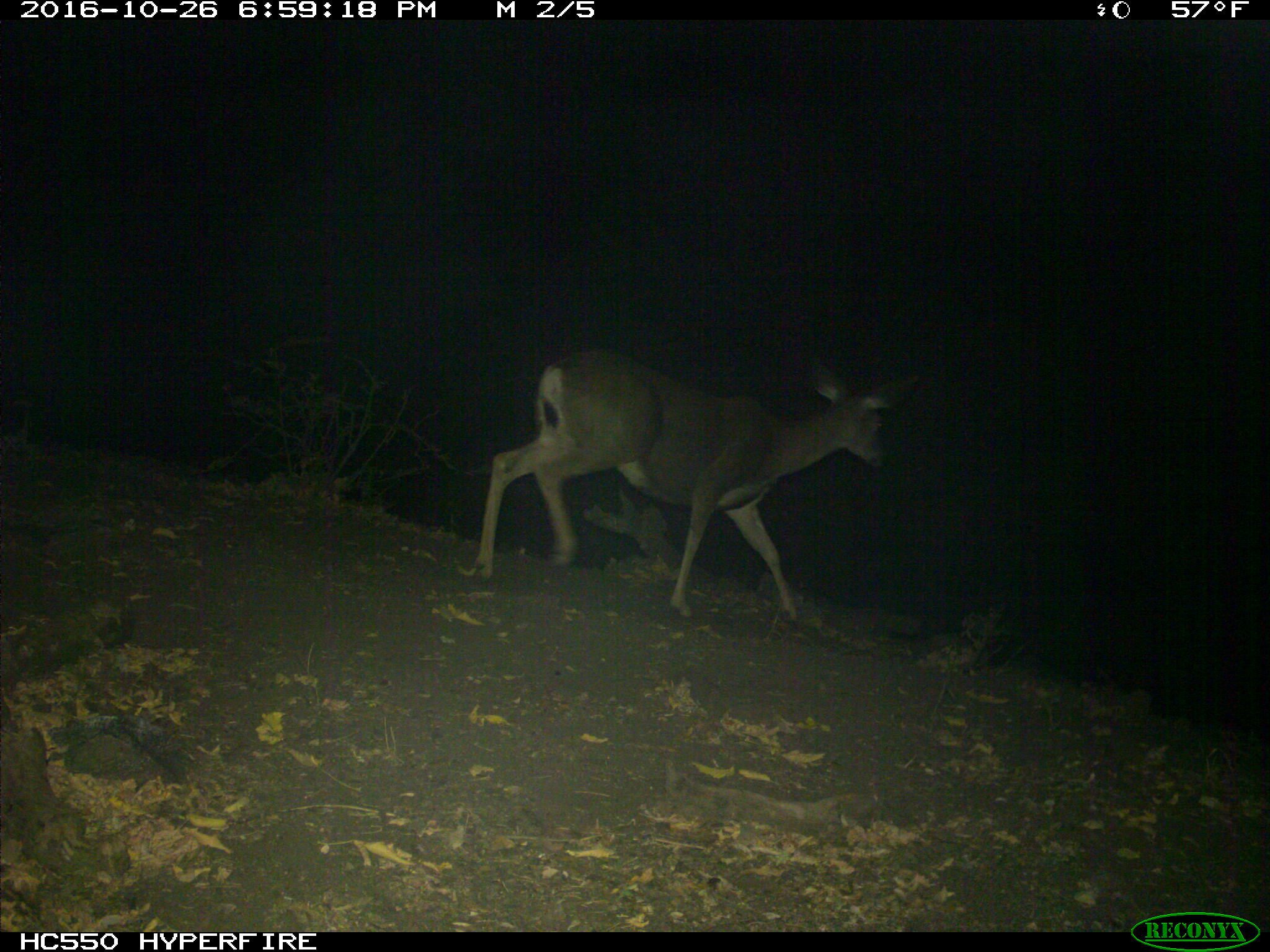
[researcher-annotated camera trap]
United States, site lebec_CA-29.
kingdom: Animalia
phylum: Chordata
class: Mammalia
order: Artiodactyla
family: Cervidae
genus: Odocoileus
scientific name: Odocoileus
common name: deer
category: unidentified deer